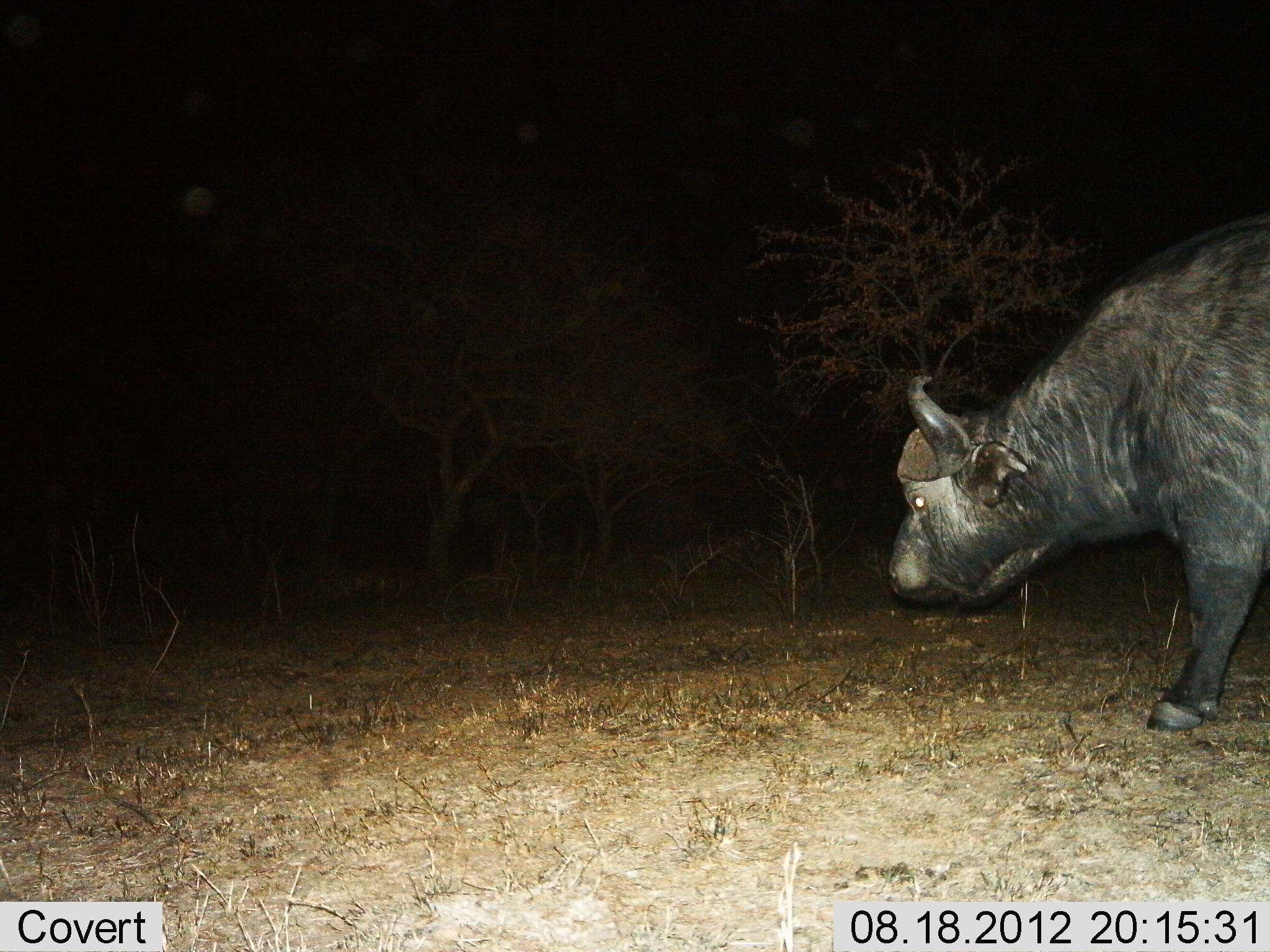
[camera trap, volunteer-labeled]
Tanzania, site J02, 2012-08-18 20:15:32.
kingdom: Animalia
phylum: Chordata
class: Mammalia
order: Artiodactyla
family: Bovidae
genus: Syncerus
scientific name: Syncerus caffer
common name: cape buffalo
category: buffalo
Buffalo (cape buffalo) (Syncerus caffer), count 1. Behavior (volunteer vote fractions): standing 40%, resting 0%, moving 50%, interacting 0%. Young present (vote fraction): 0%. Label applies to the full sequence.